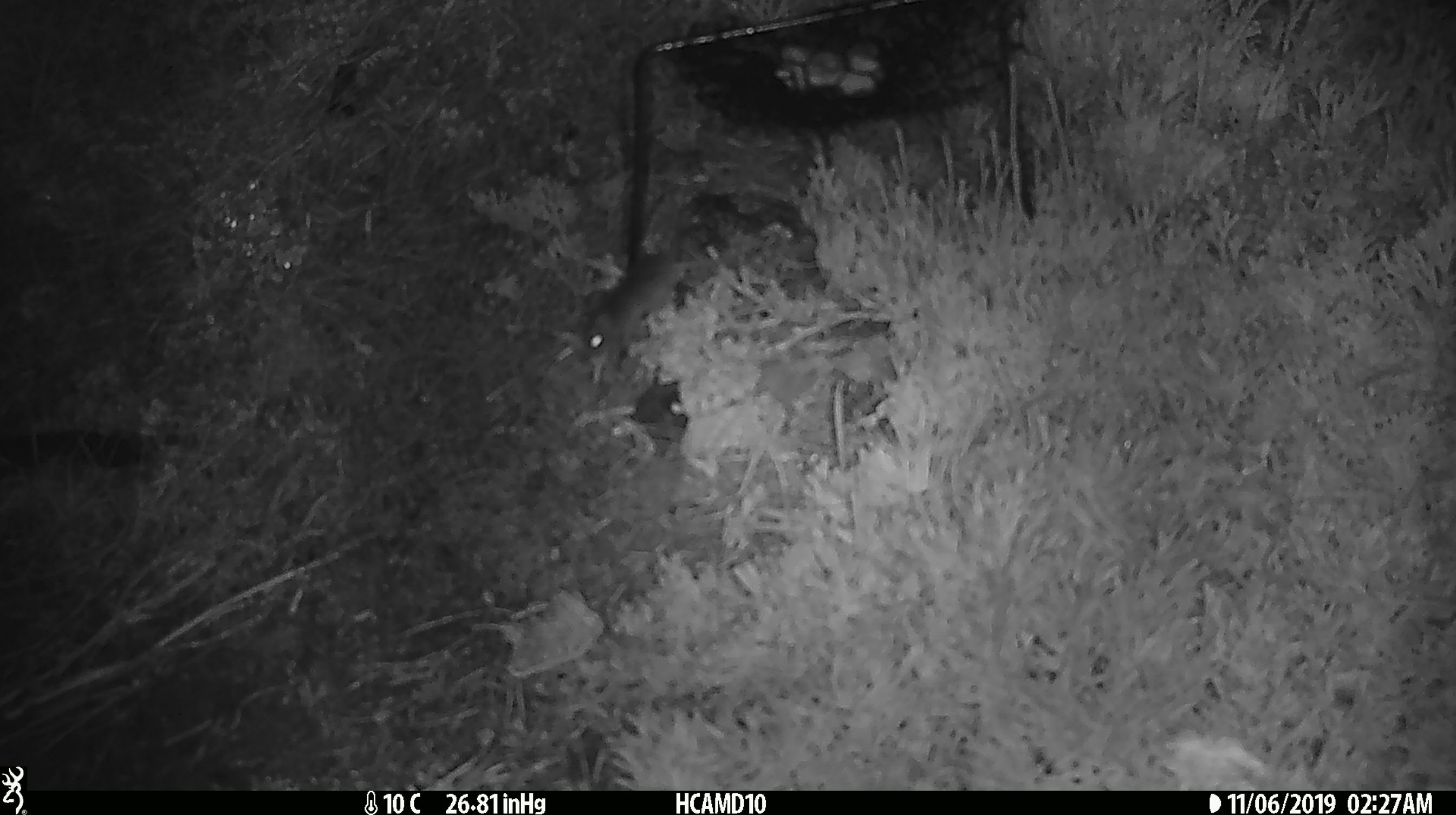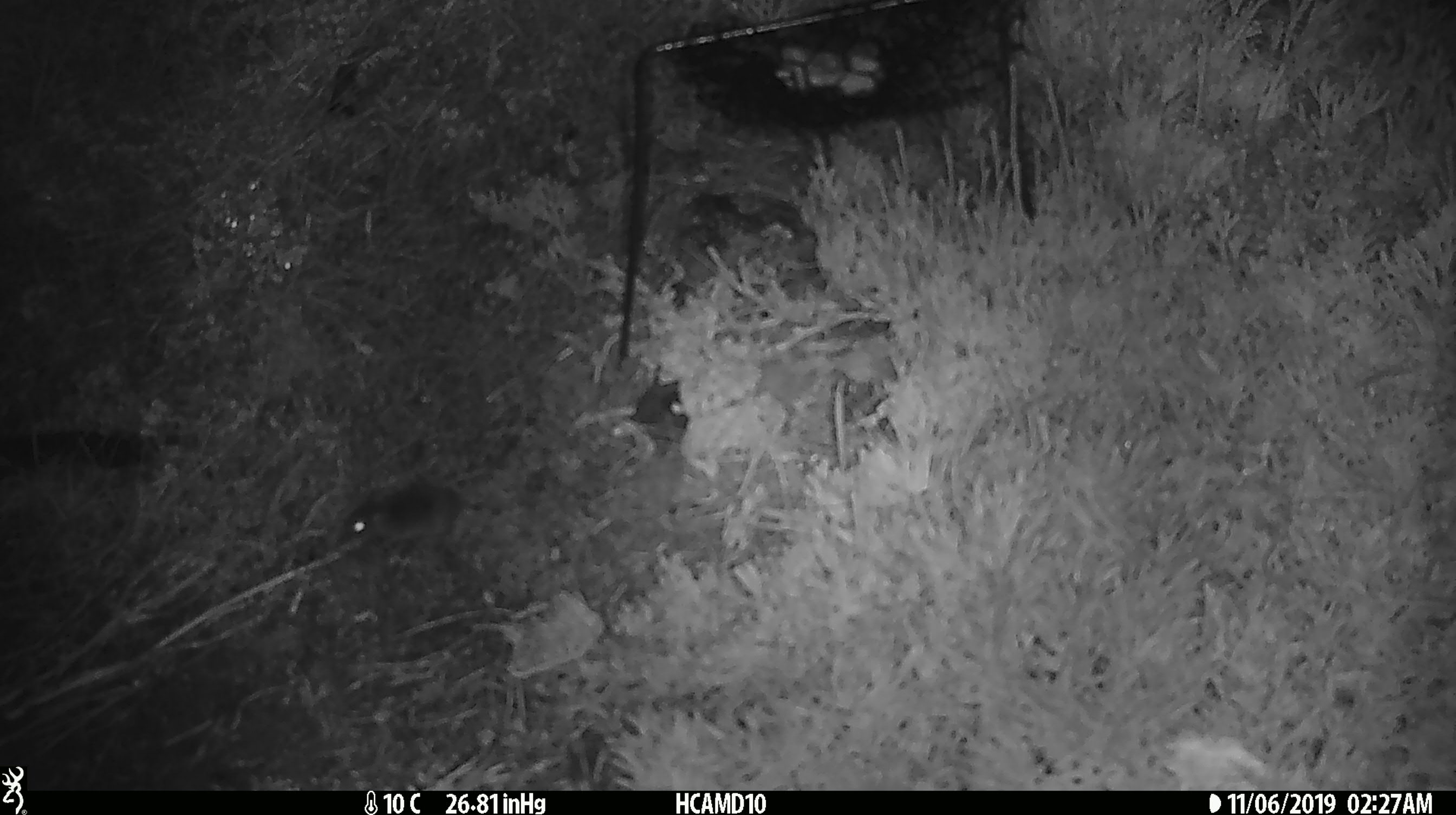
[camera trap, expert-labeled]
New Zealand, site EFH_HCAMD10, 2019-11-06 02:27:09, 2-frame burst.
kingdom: Animalia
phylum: Chordata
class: Mammalia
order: Rodentia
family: Muridae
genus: Mus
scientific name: Mus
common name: mouse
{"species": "mouse (Mus)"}